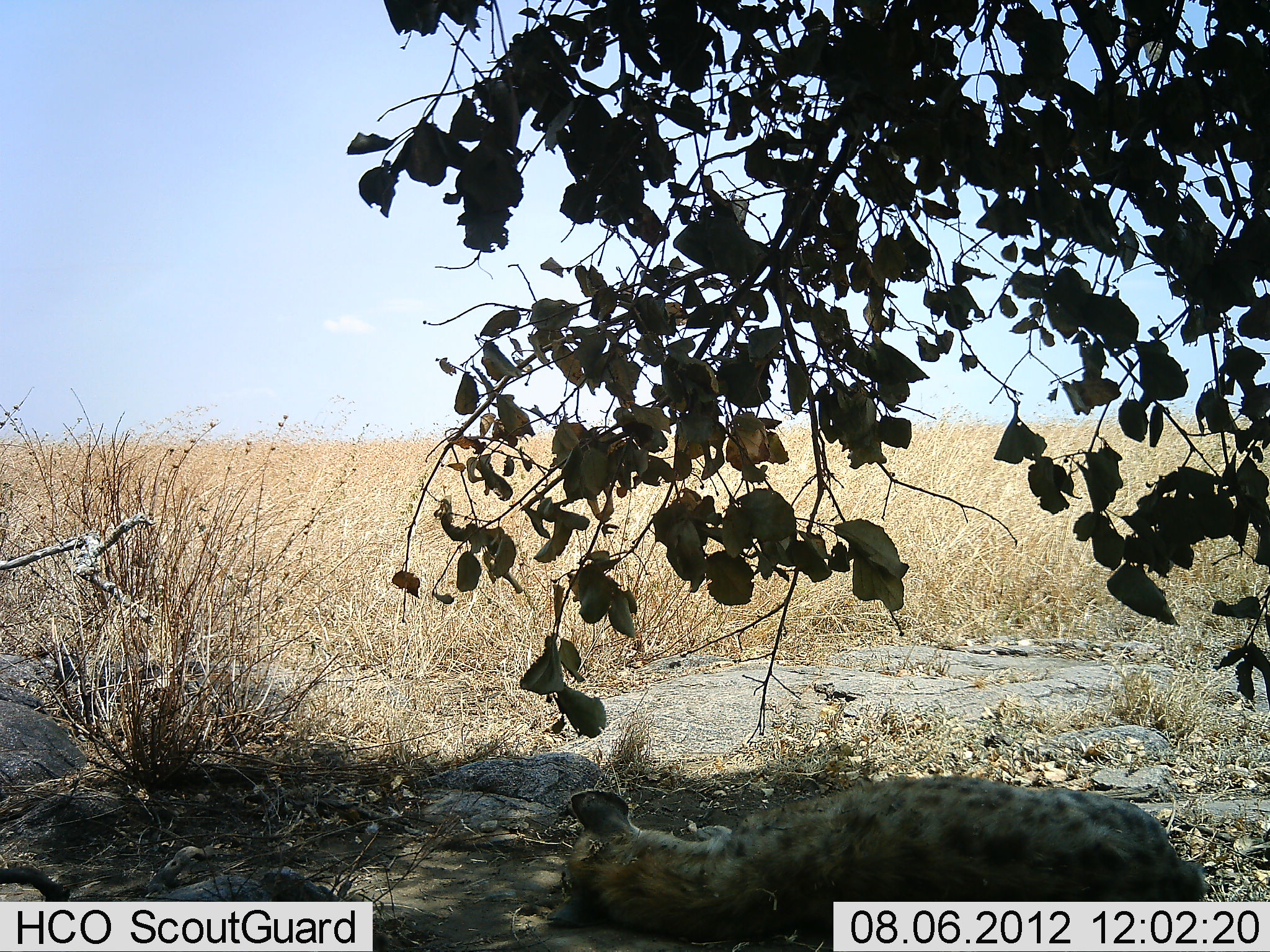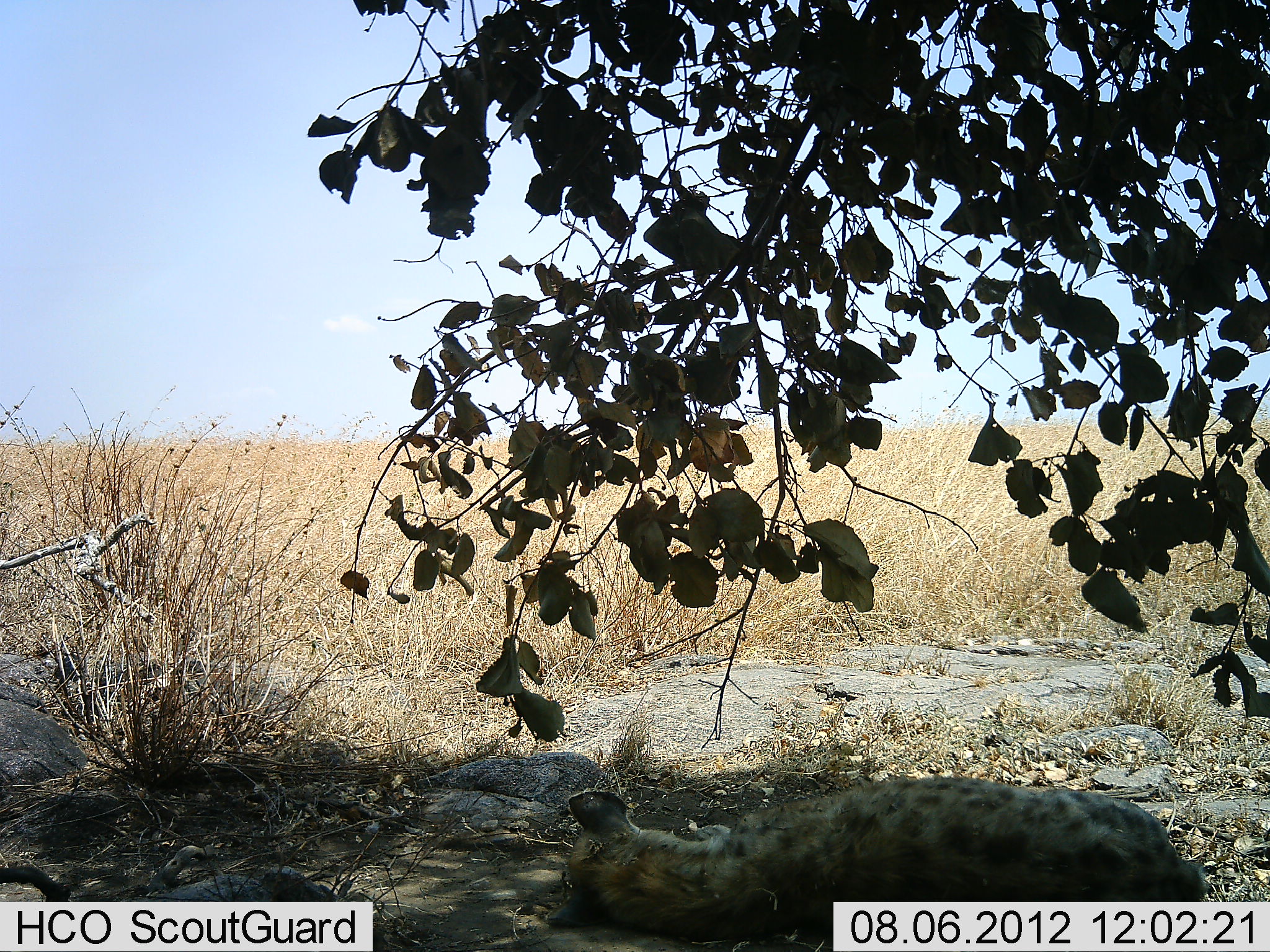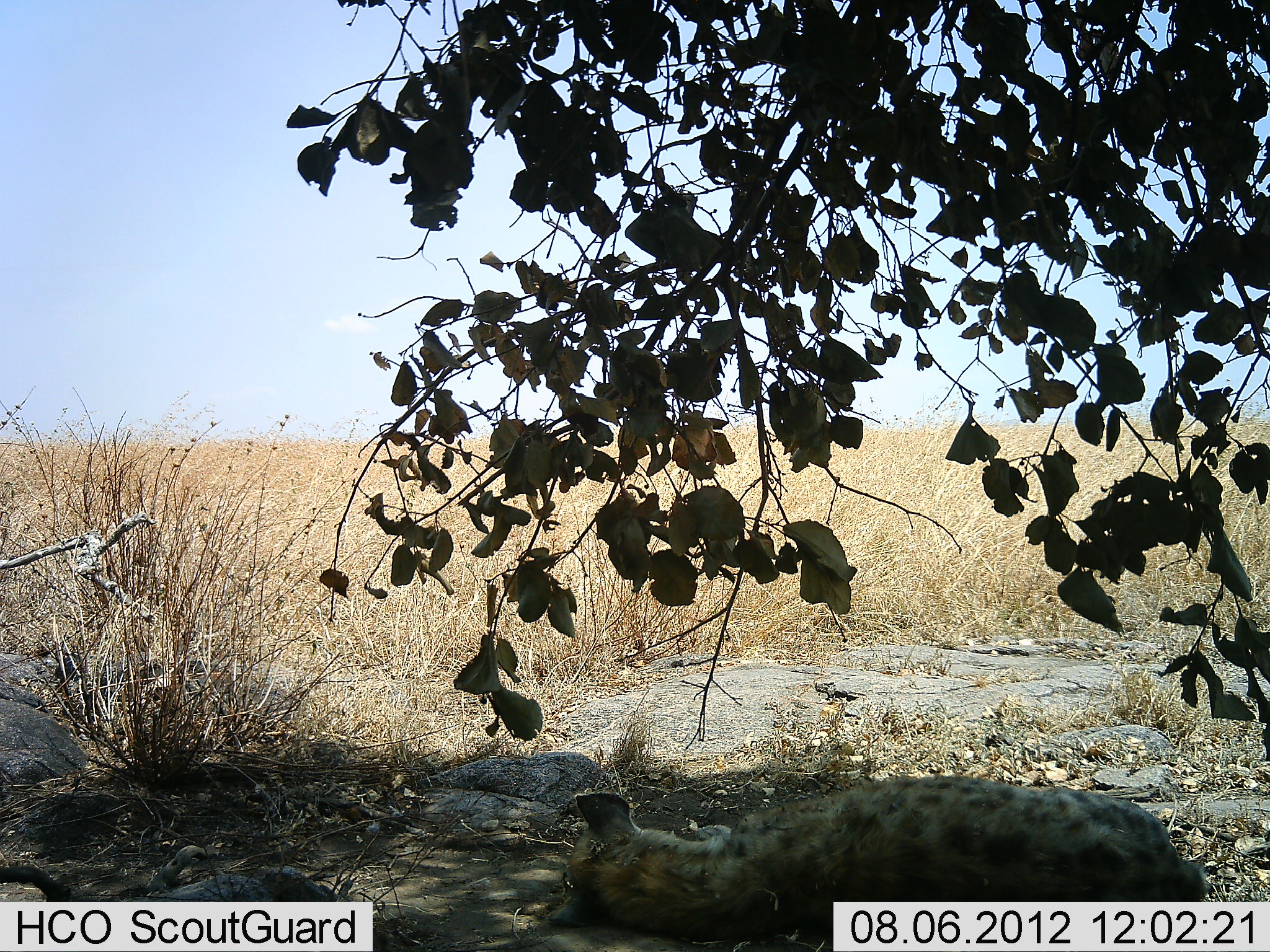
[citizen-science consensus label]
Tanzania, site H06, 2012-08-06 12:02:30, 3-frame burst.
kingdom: Animalia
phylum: Chordata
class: Mammalia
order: Carnivora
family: Hyaenidae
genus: Crocuta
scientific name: Crocuta crocuta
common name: spotted hyena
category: hyenaspotted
Hyenaspotted (spotted hyena) (Crocuta crocuta), count 1. Behavior (volunteer vote fractions): standing 10%, resting 90%, moving 0%, interacting 0%. Young present (vote fraction): 0%. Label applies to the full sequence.